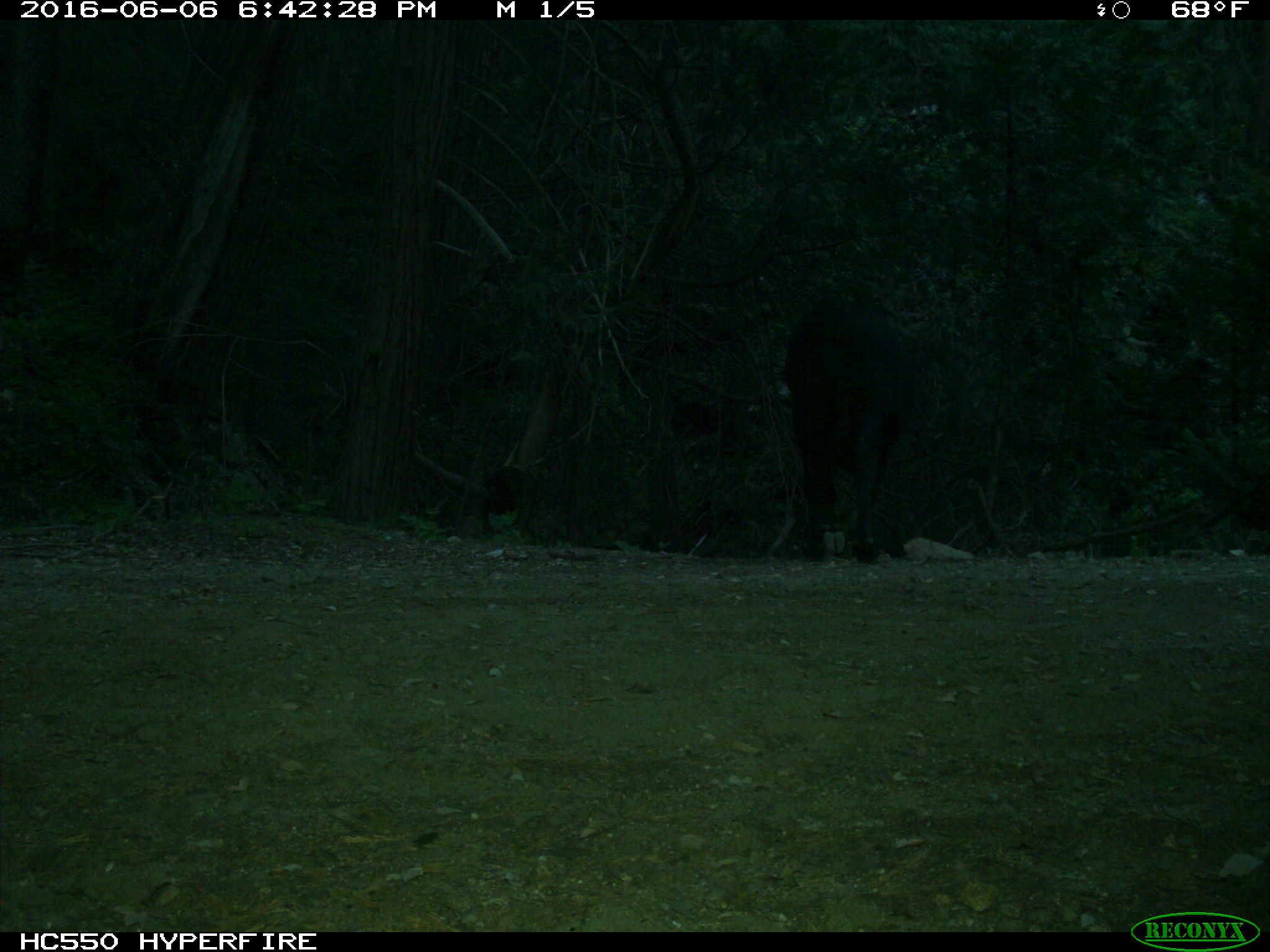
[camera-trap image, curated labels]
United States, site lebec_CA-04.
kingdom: Animalia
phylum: Chordata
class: Mammalia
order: Artiodactyla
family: Bovidae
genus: Bos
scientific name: Bos taurus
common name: domestic cow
Bos taurus (domestic cow).